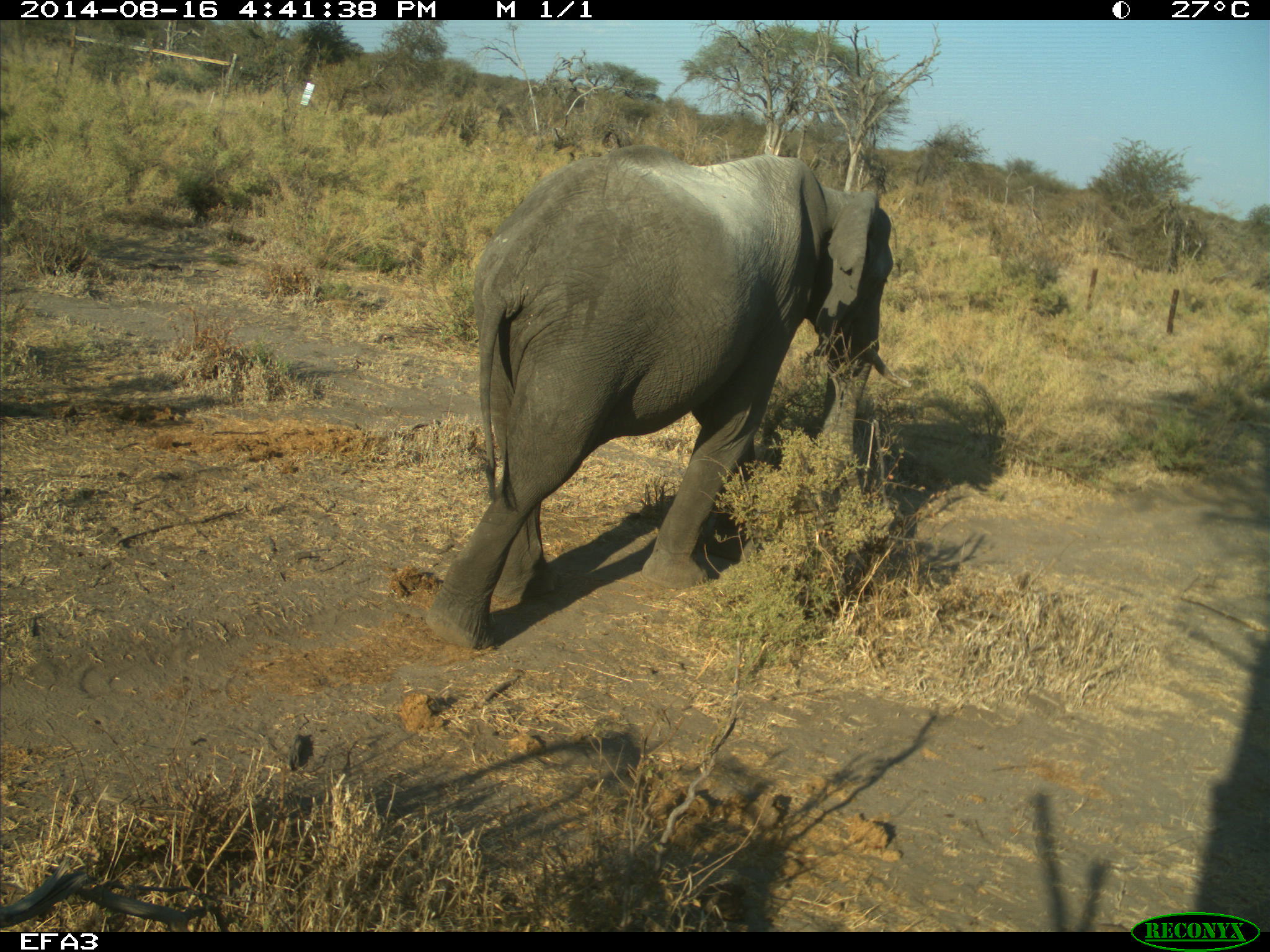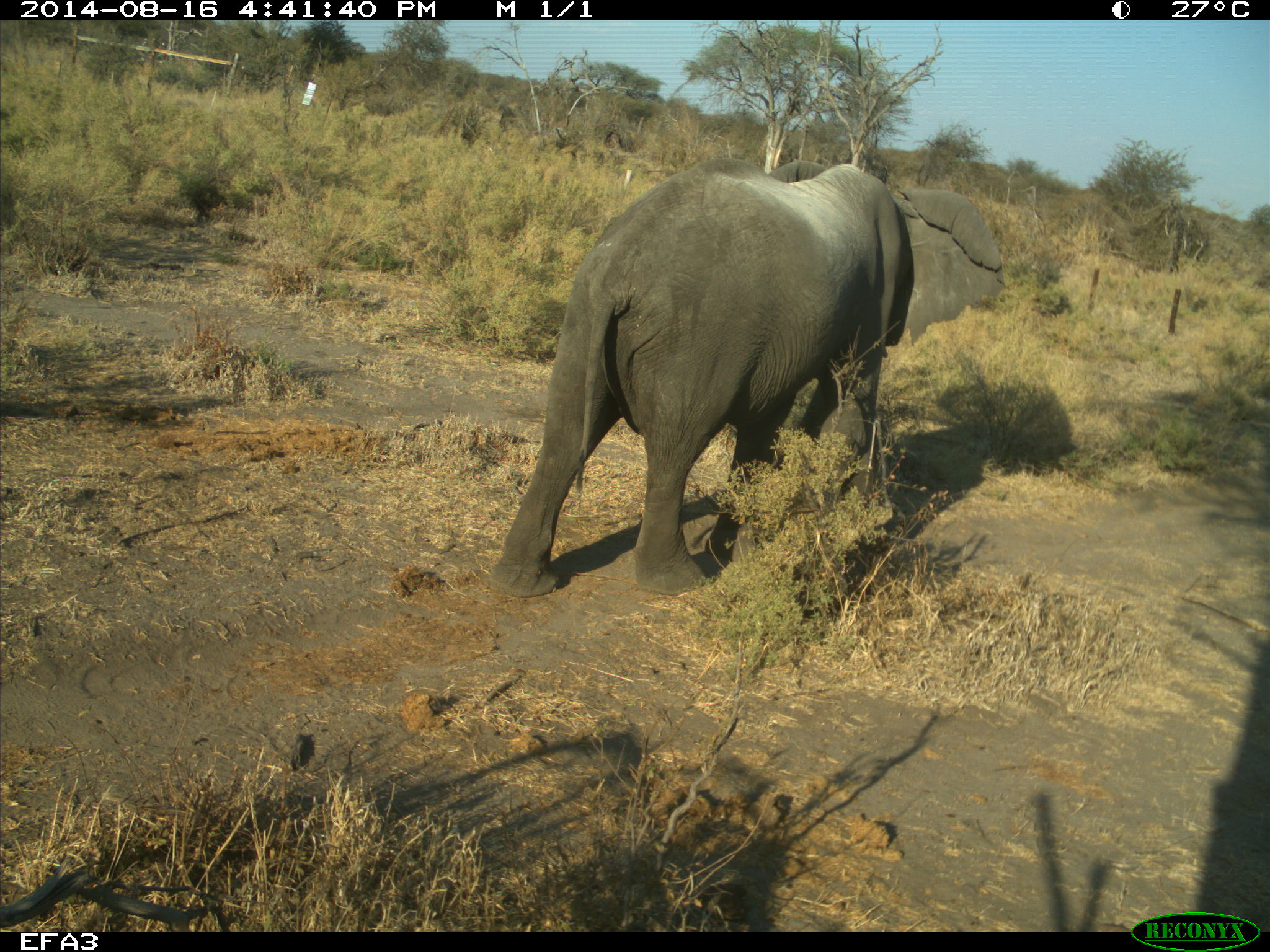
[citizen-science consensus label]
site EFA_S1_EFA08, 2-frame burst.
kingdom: Animalia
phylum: Chordata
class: Mammalia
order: Proboscidea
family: Elephantidae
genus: Loxodonta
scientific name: Loxodonta africana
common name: african bush elephant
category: elephant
Elephant (african bush elephant) (Loxodonta africana), count 1. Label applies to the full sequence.